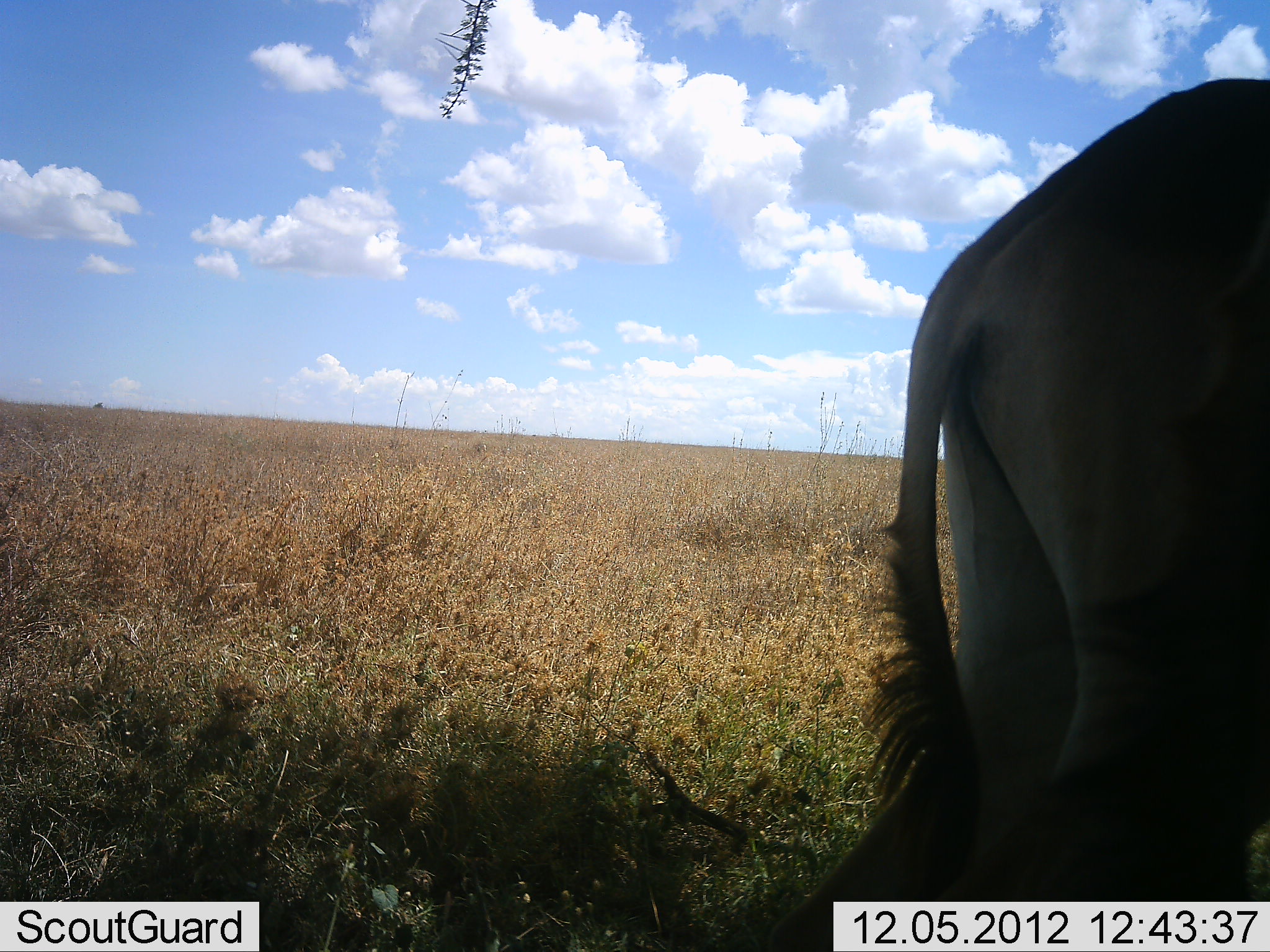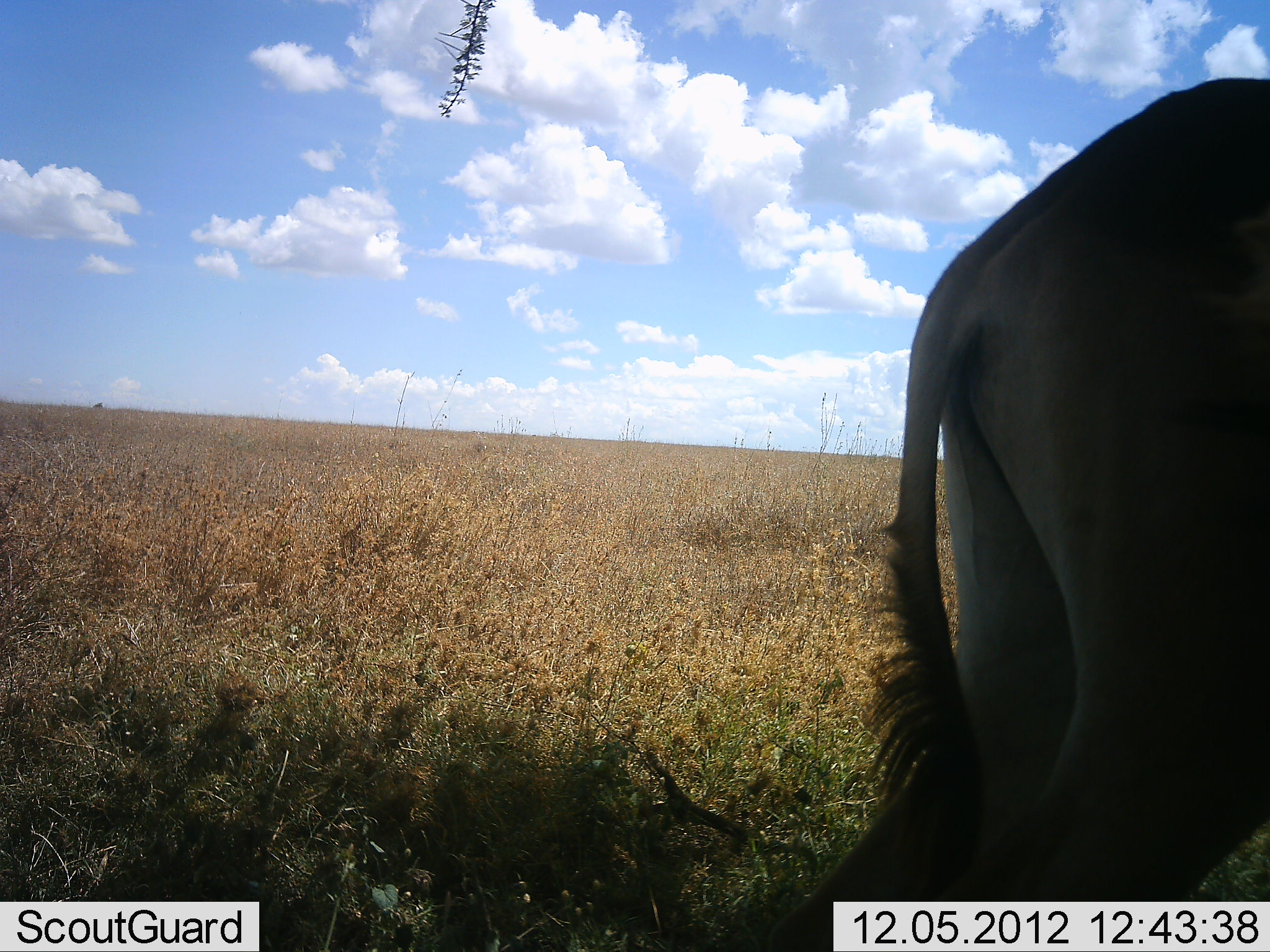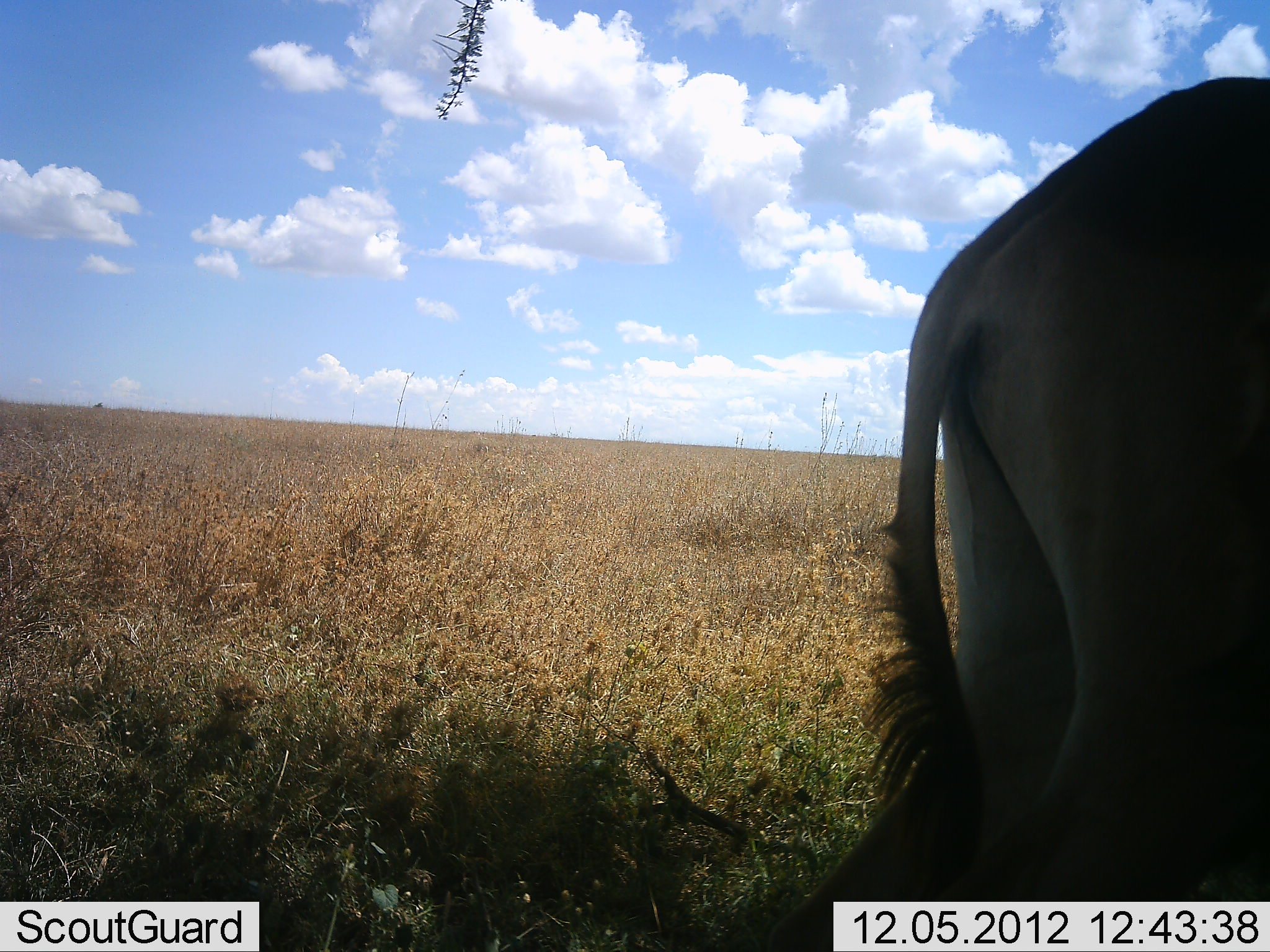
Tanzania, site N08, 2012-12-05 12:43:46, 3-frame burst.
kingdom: Animalia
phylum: Chordata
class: Mammalia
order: Artiodactyla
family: Bovidae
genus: Alcelaphus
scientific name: Alcelaphus buselaphus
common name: hartebeest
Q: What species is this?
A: Hartebeest (Alcelaphus buselaphus).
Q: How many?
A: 1.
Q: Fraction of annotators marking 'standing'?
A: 100%.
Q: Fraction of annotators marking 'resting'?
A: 0%.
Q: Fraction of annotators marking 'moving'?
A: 10%.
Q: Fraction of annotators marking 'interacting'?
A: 0%.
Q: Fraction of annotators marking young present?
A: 0%.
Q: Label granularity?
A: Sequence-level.